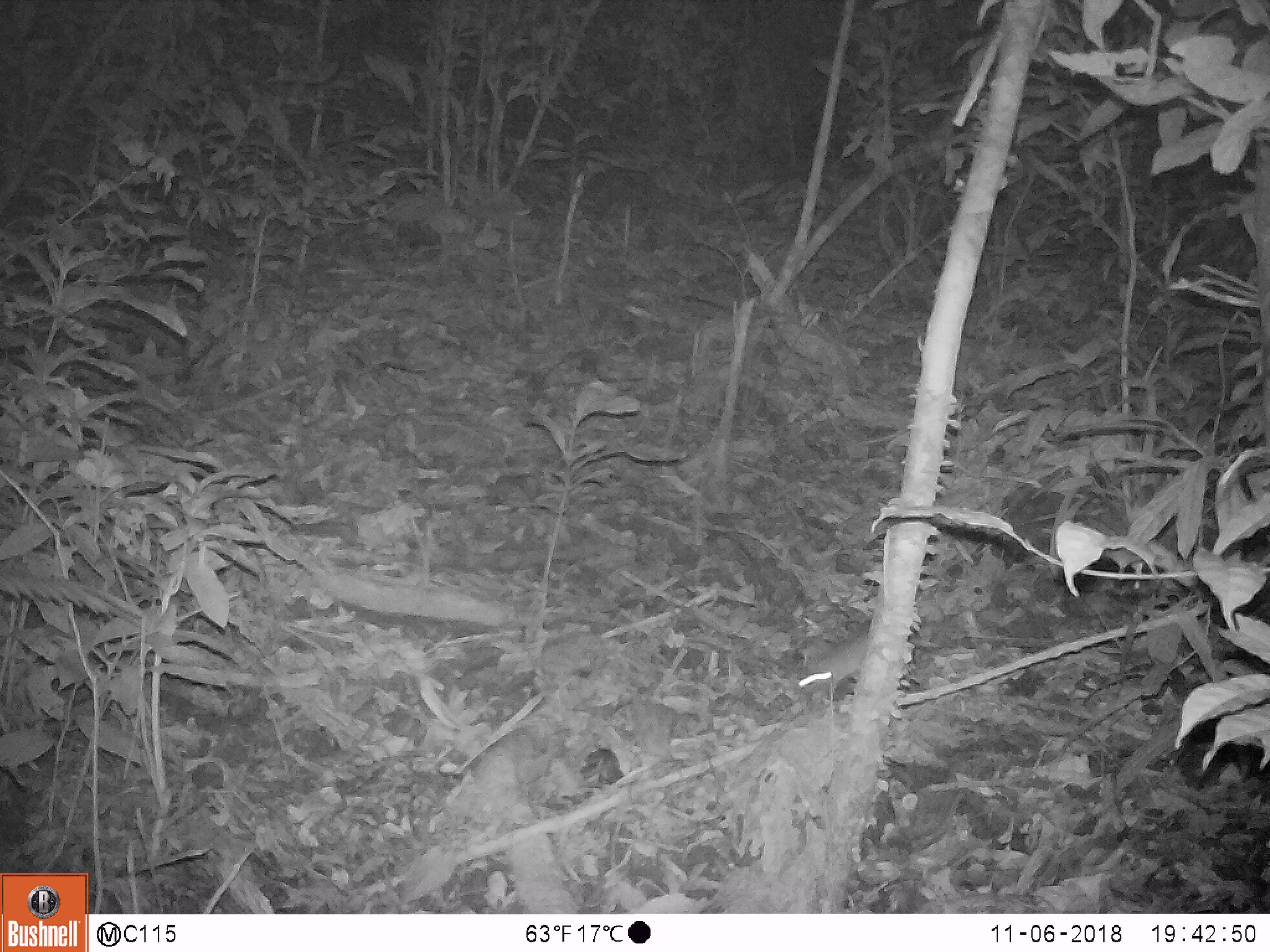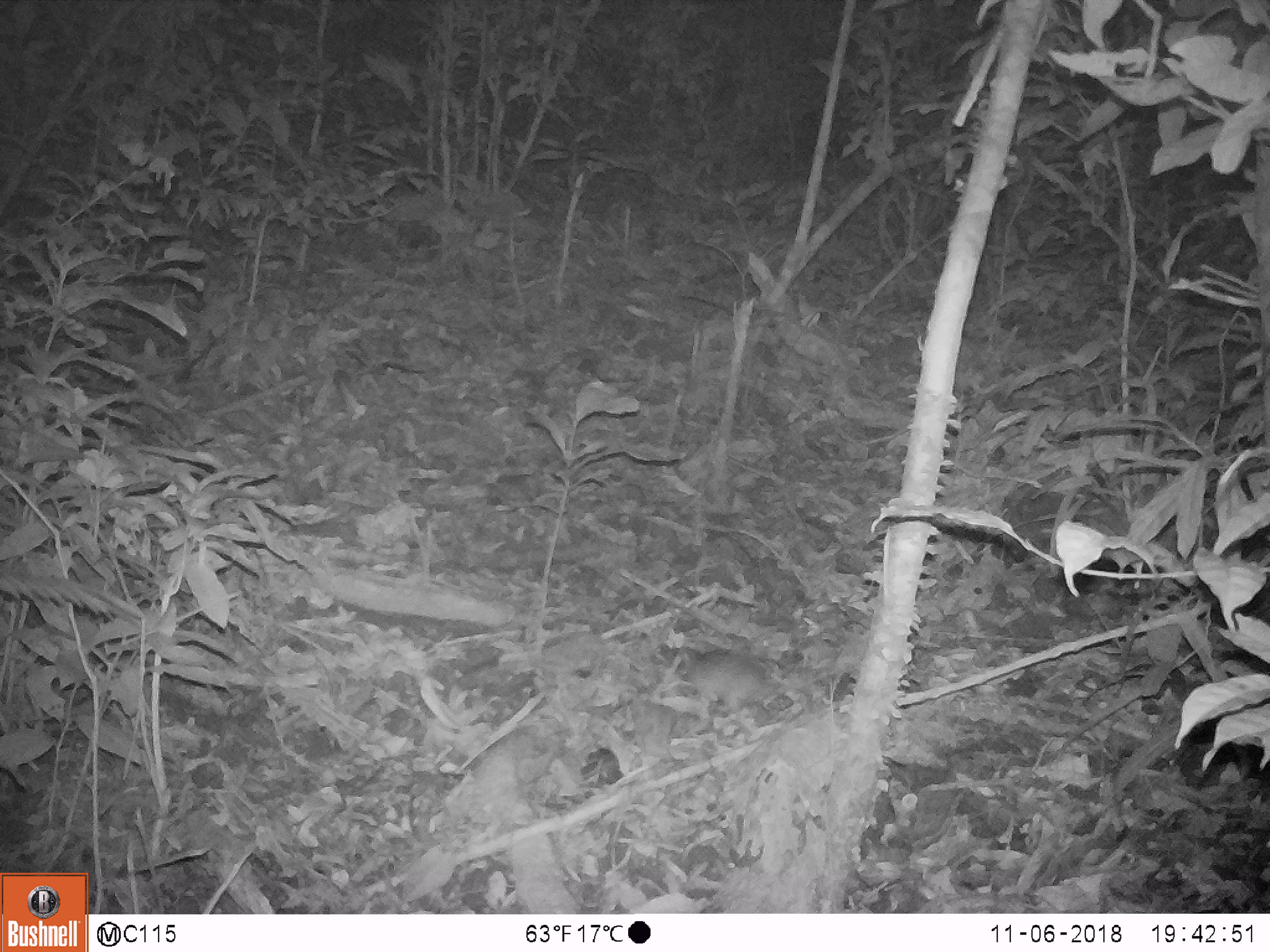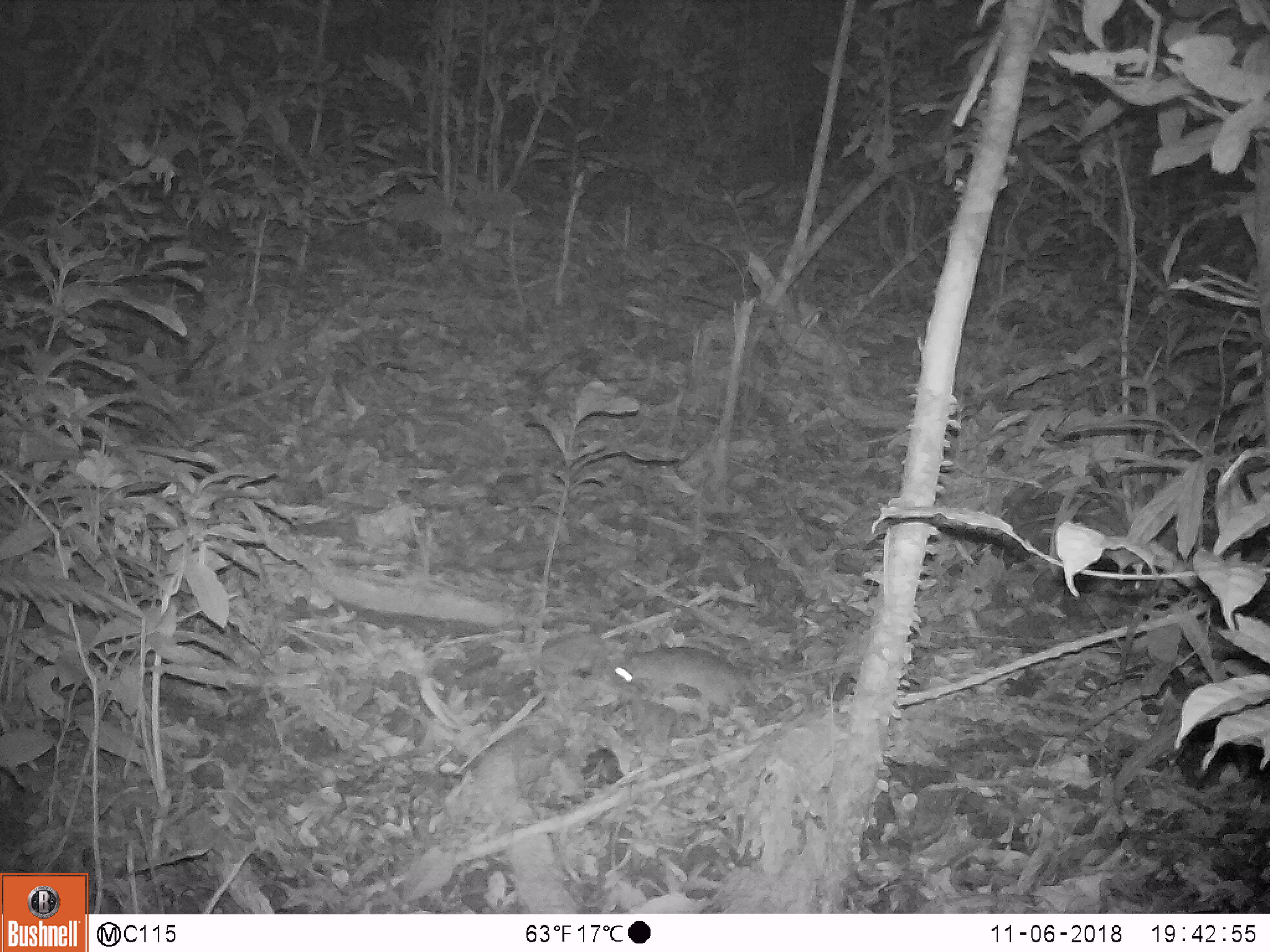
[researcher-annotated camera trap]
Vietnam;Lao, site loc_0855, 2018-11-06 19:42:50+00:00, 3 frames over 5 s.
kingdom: Animalia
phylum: Chordata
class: Mammalia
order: Rodentia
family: Muridae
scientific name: Muridae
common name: old-world mice and rats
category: unidentified murid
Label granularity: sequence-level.